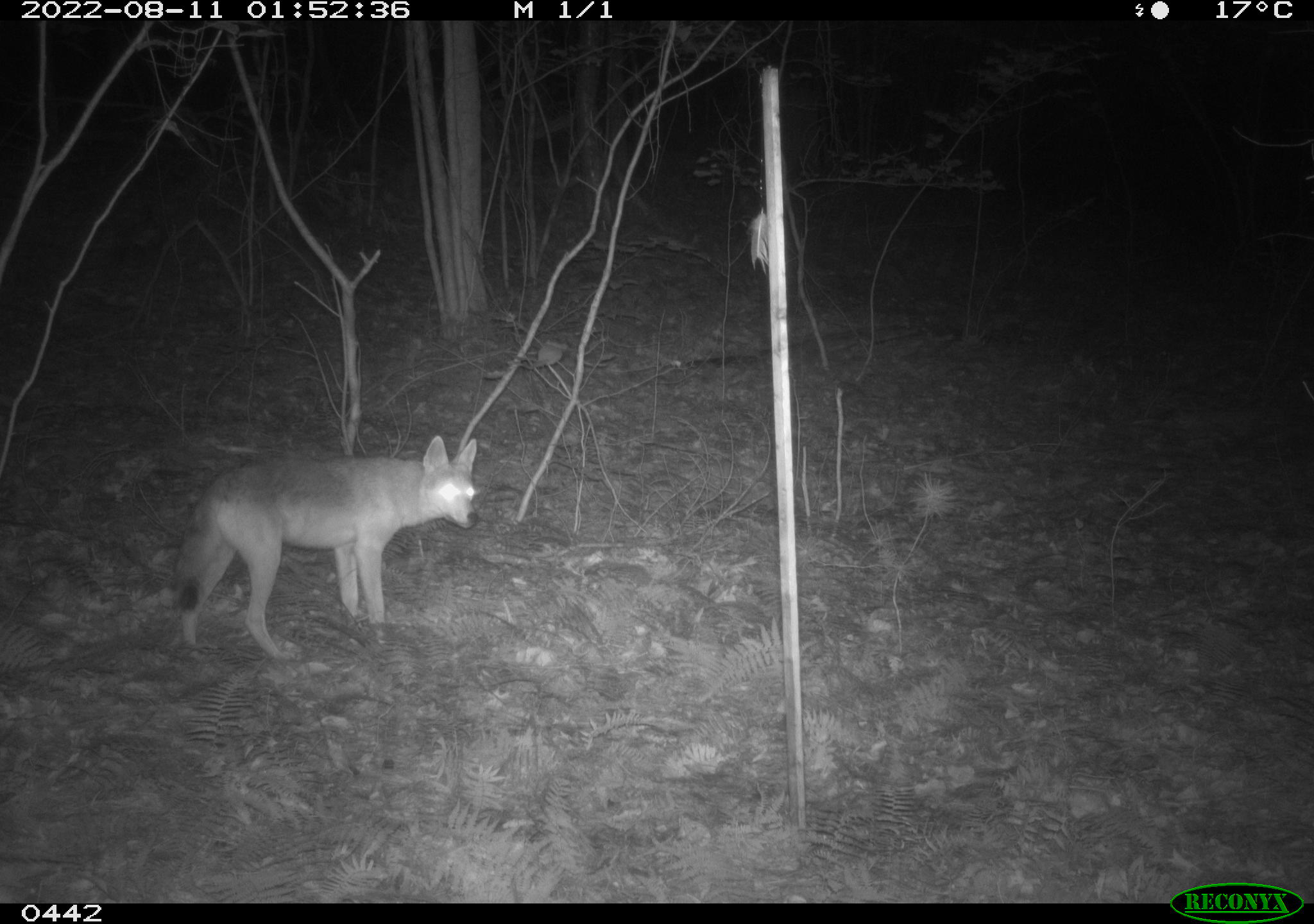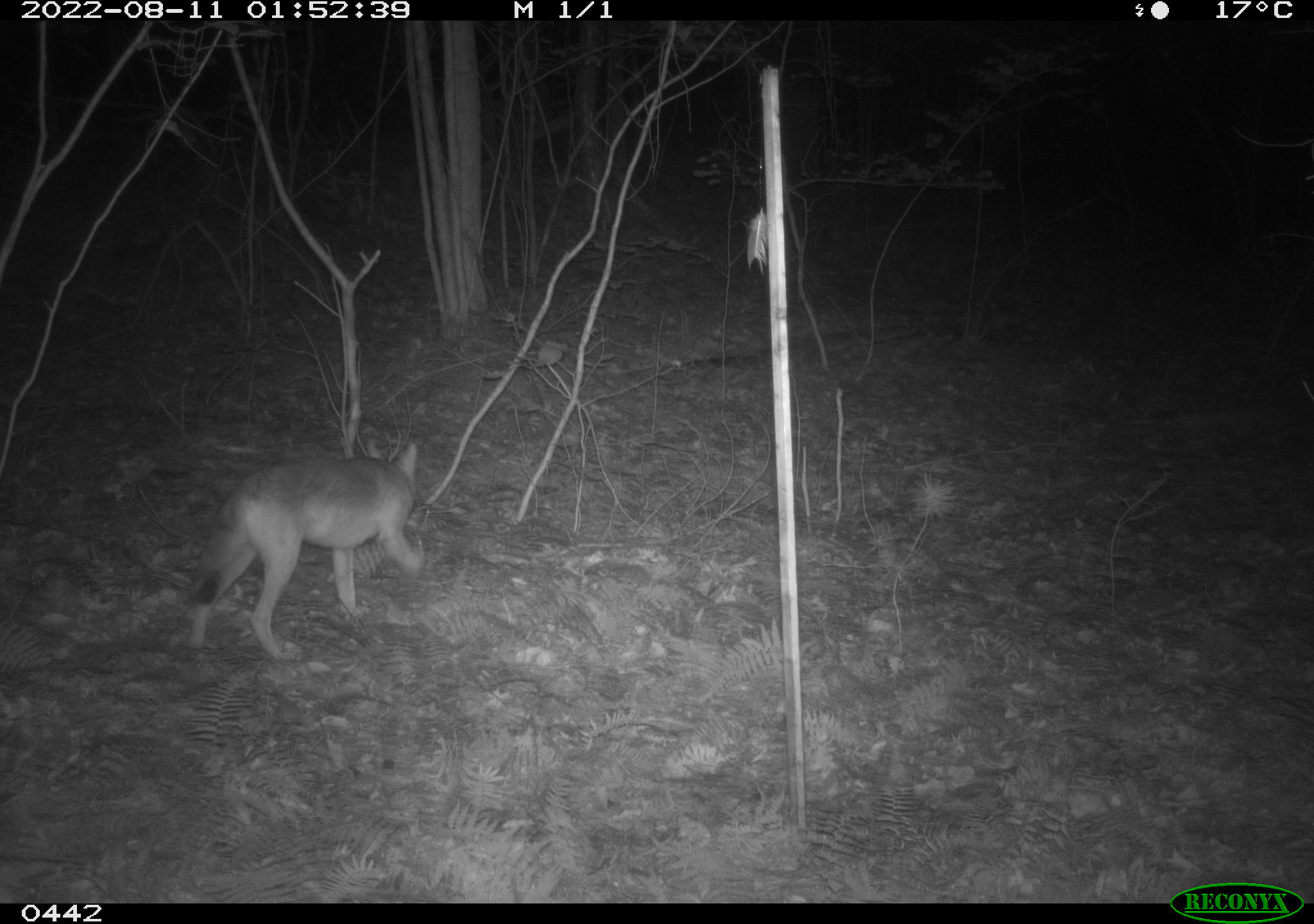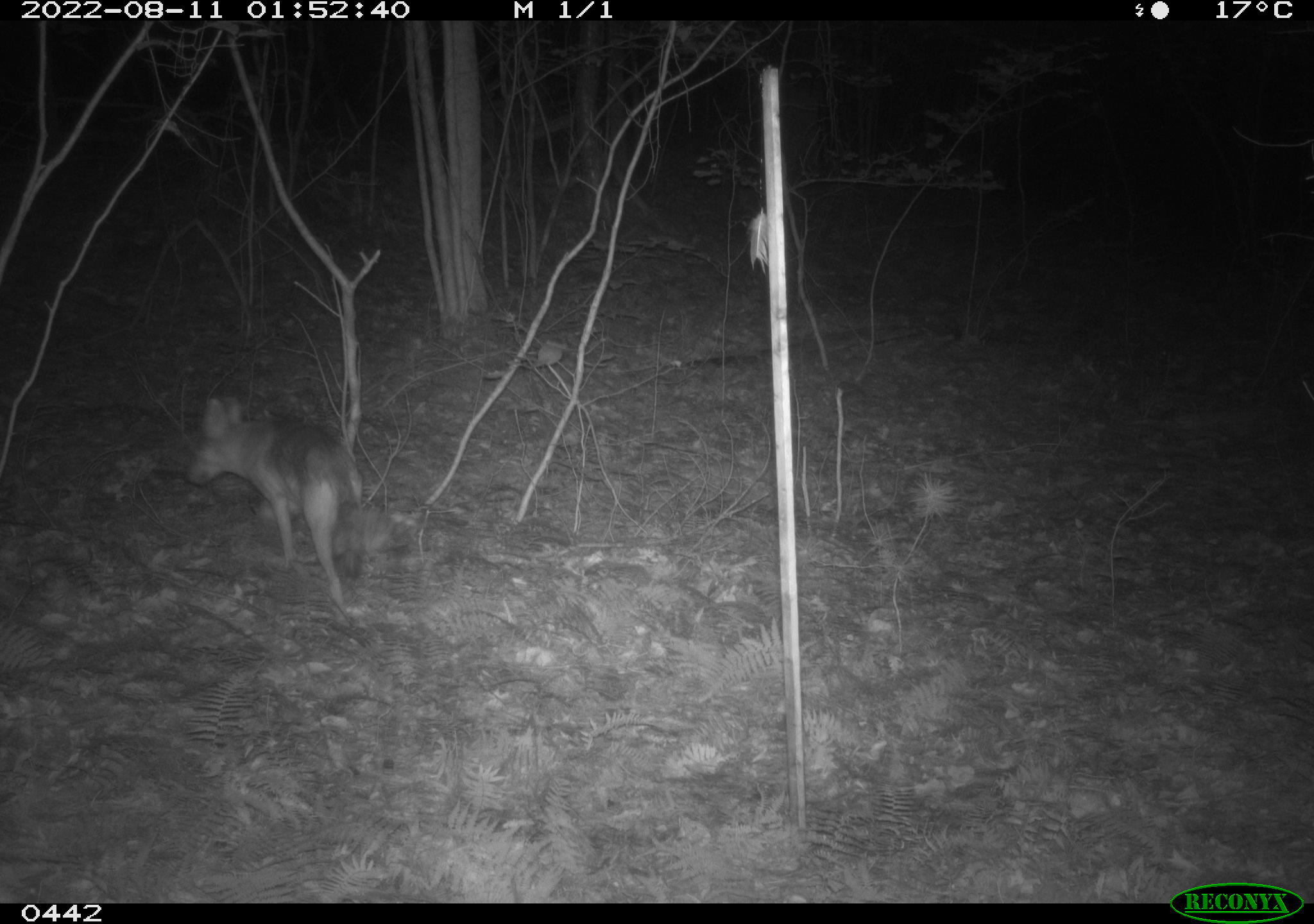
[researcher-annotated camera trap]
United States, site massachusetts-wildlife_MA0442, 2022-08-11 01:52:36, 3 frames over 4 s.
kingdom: Animalia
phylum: Chordata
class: Mammalia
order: Carnivora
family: Canidae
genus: Canis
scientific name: Canis latrans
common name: coyote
Coyote (Canis latrans).